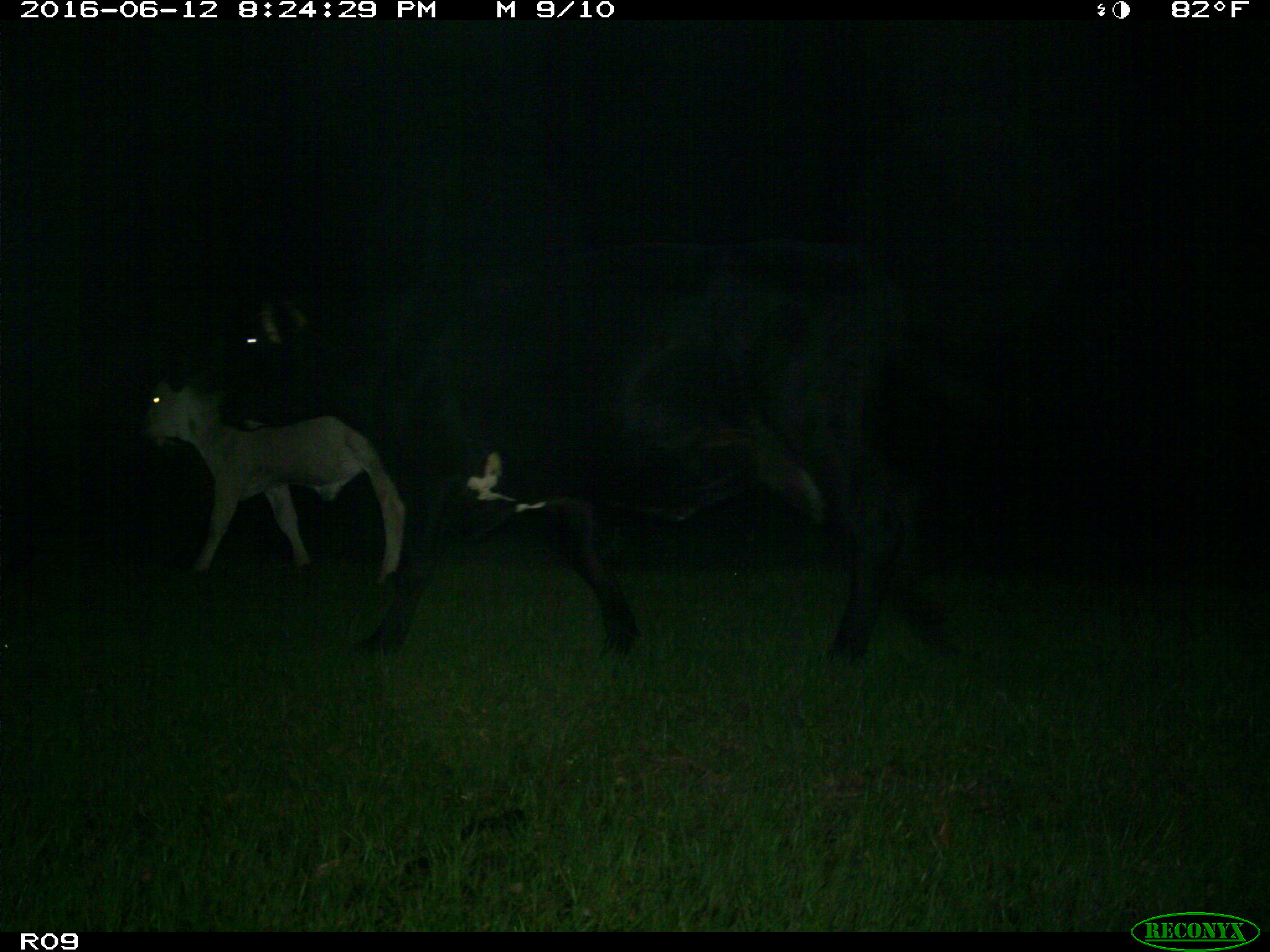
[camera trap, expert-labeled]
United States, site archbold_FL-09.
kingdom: Animalia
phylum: Chordata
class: Mammalia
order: Artiodactyla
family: Bovidae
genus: Bos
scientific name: Bos taurus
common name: domestic cow